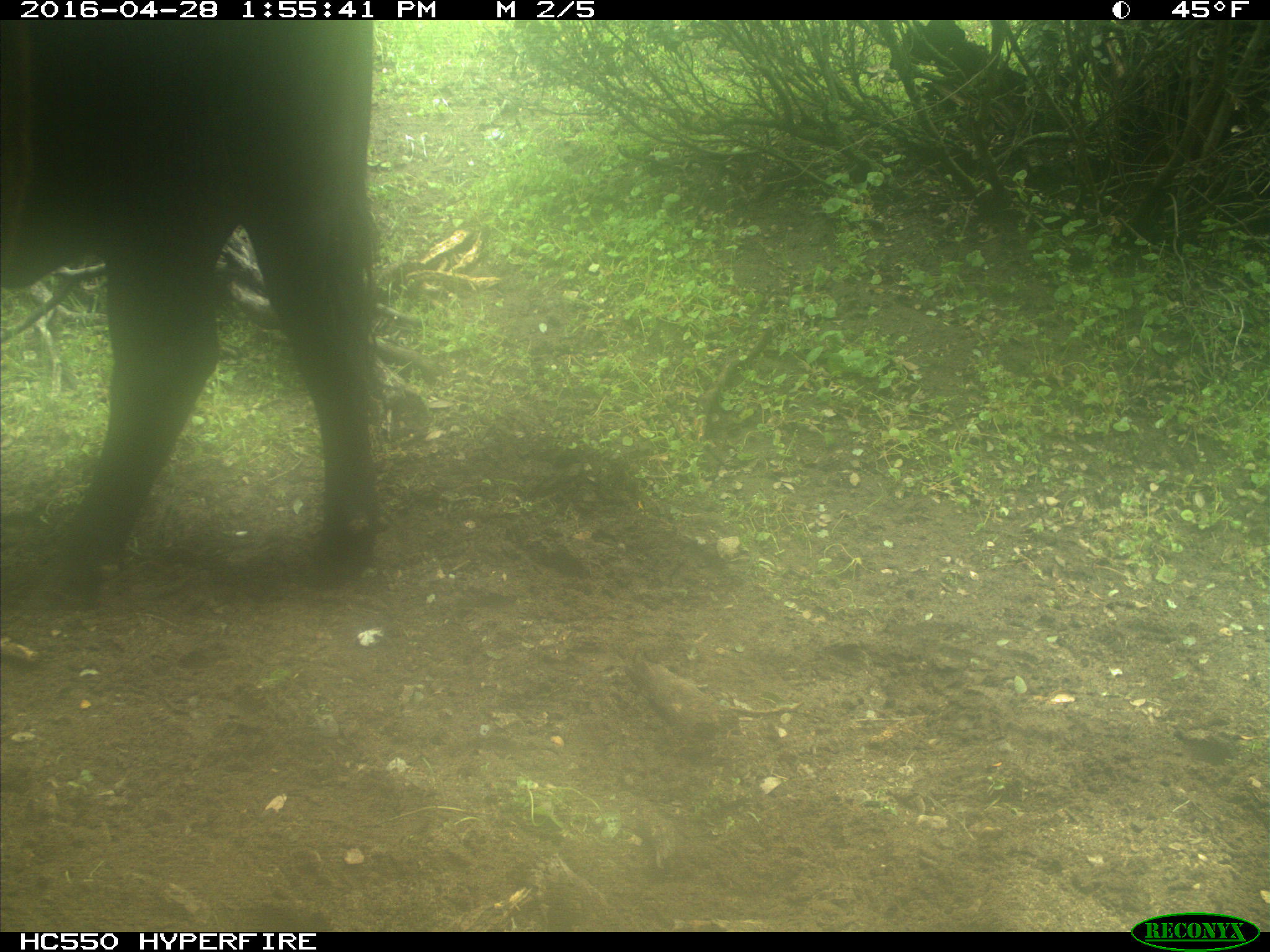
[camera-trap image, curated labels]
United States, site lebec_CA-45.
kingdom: Animalia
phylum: Chordata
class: Mammalia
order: Artiodactyla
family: Bovidae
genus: Bos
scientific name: Bos taurus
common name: domestic cow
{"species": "Bos taurus (domestic cow)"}